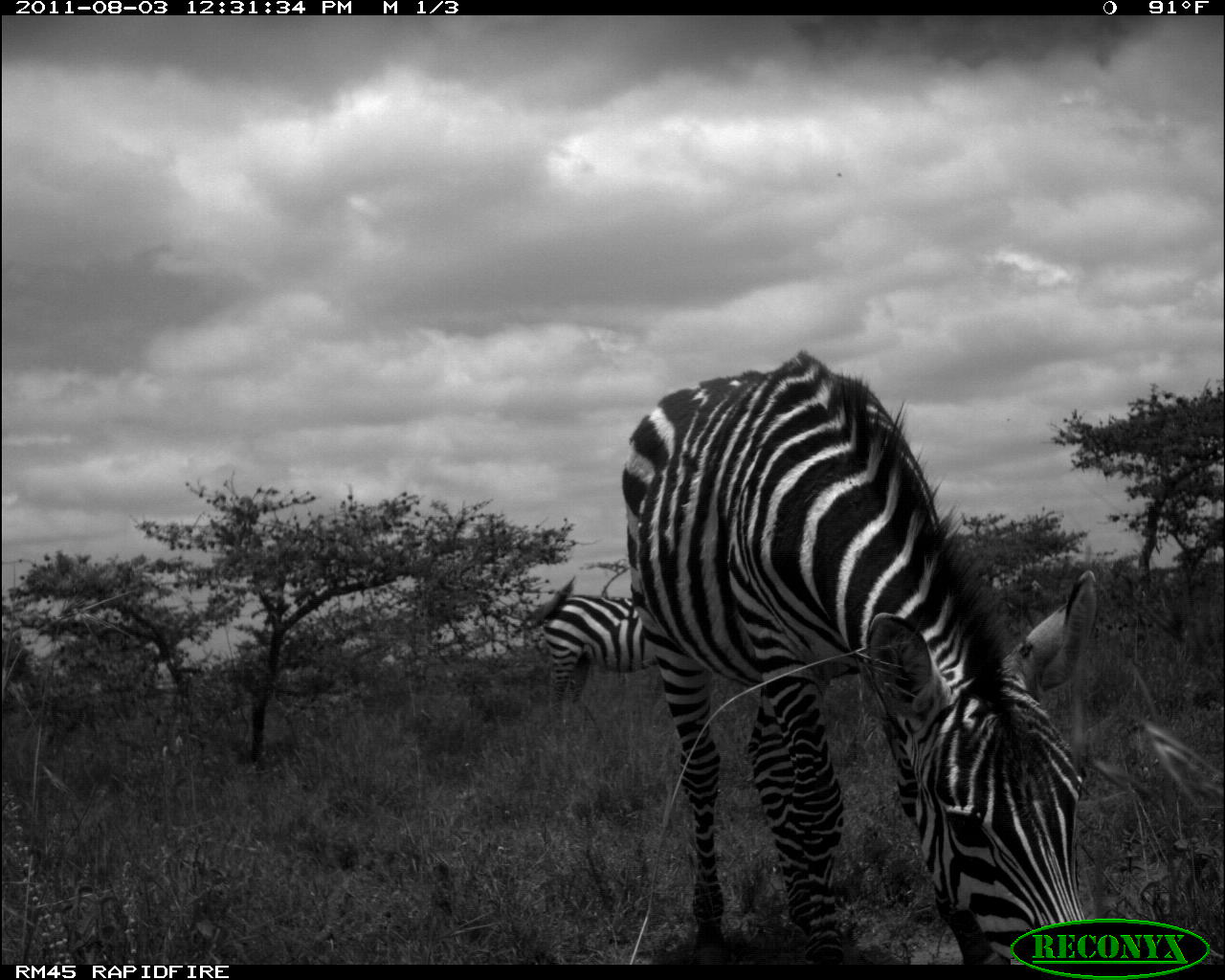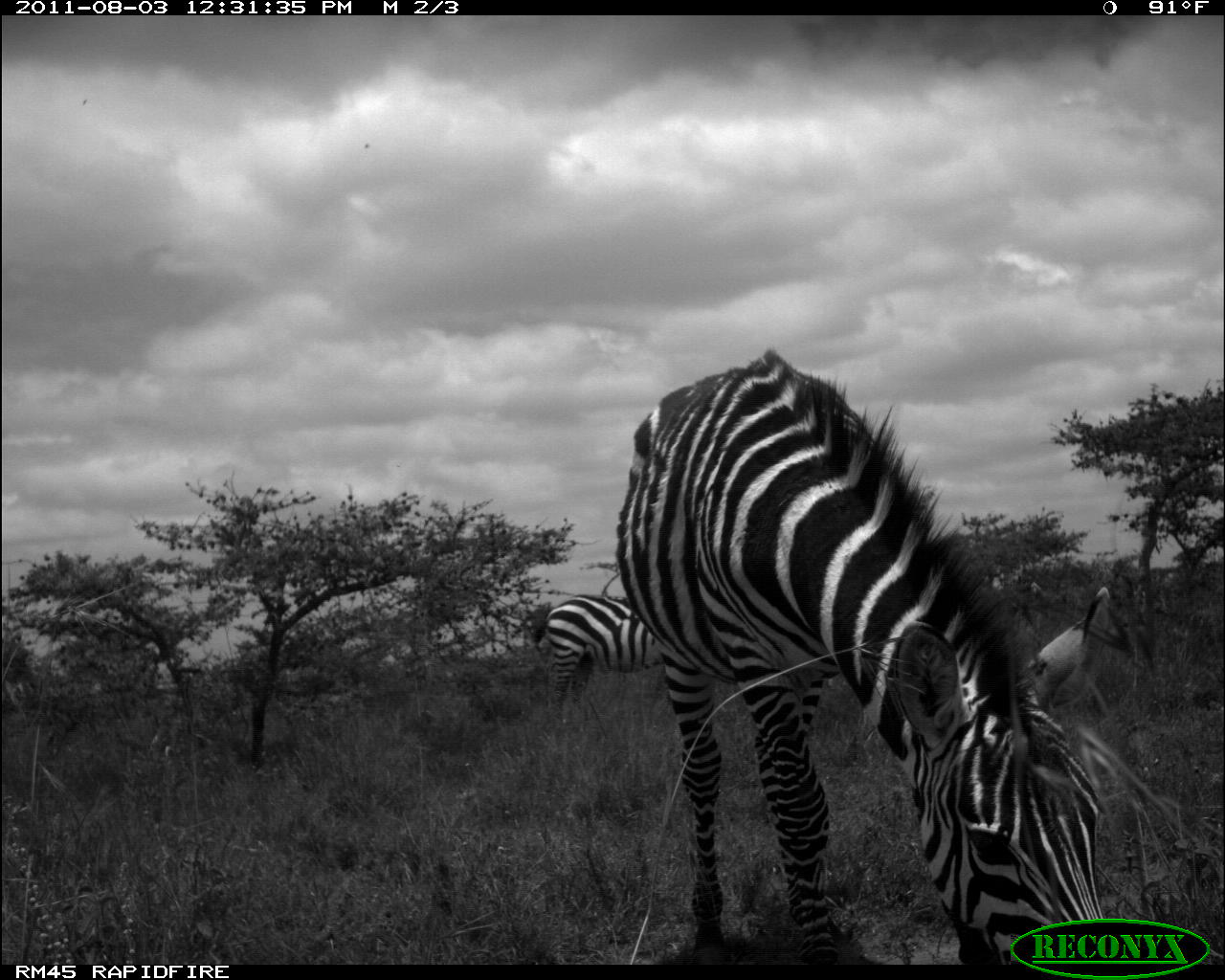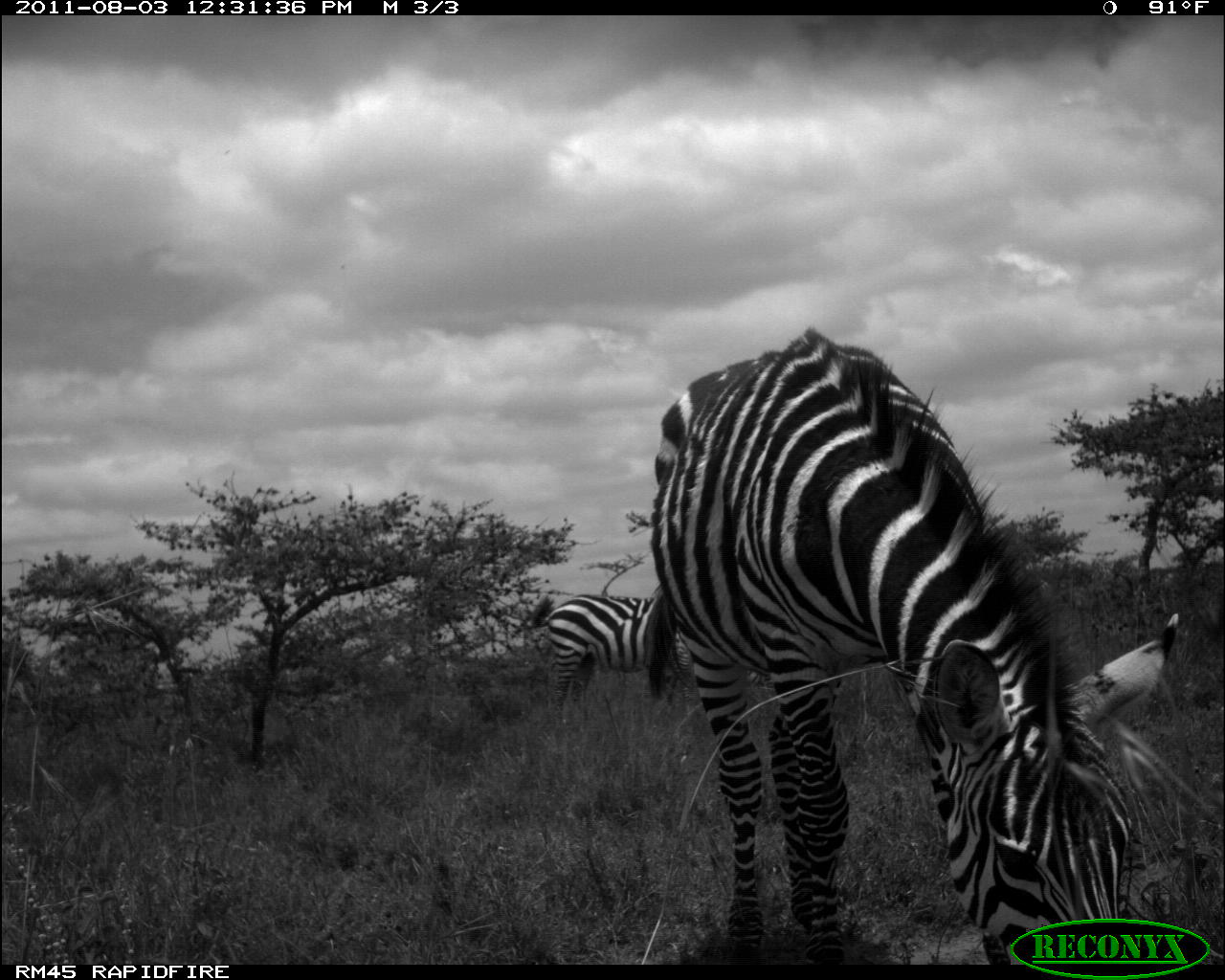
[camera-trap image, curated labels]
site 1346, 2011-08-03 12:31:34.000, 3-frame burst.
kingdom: Animalia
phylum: Chordata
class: Mammalia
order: Perissodactyla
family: Equidae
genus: Equus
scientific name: Equus quagga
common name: plains zebra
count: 2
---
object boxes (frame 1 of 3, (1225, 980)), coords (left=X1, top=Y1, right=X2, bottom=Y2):
equus quagga: (left=616, top=346, right=1100, bottom=958); (left=533, top=575, right=659, bottom=737)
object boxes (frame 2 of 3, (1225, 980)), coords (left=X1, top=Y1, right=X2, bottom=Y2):
equus quagga: (left=612, top=348, right=1109, bottom=964); (left=531, top=593, right=668, bottom=735)